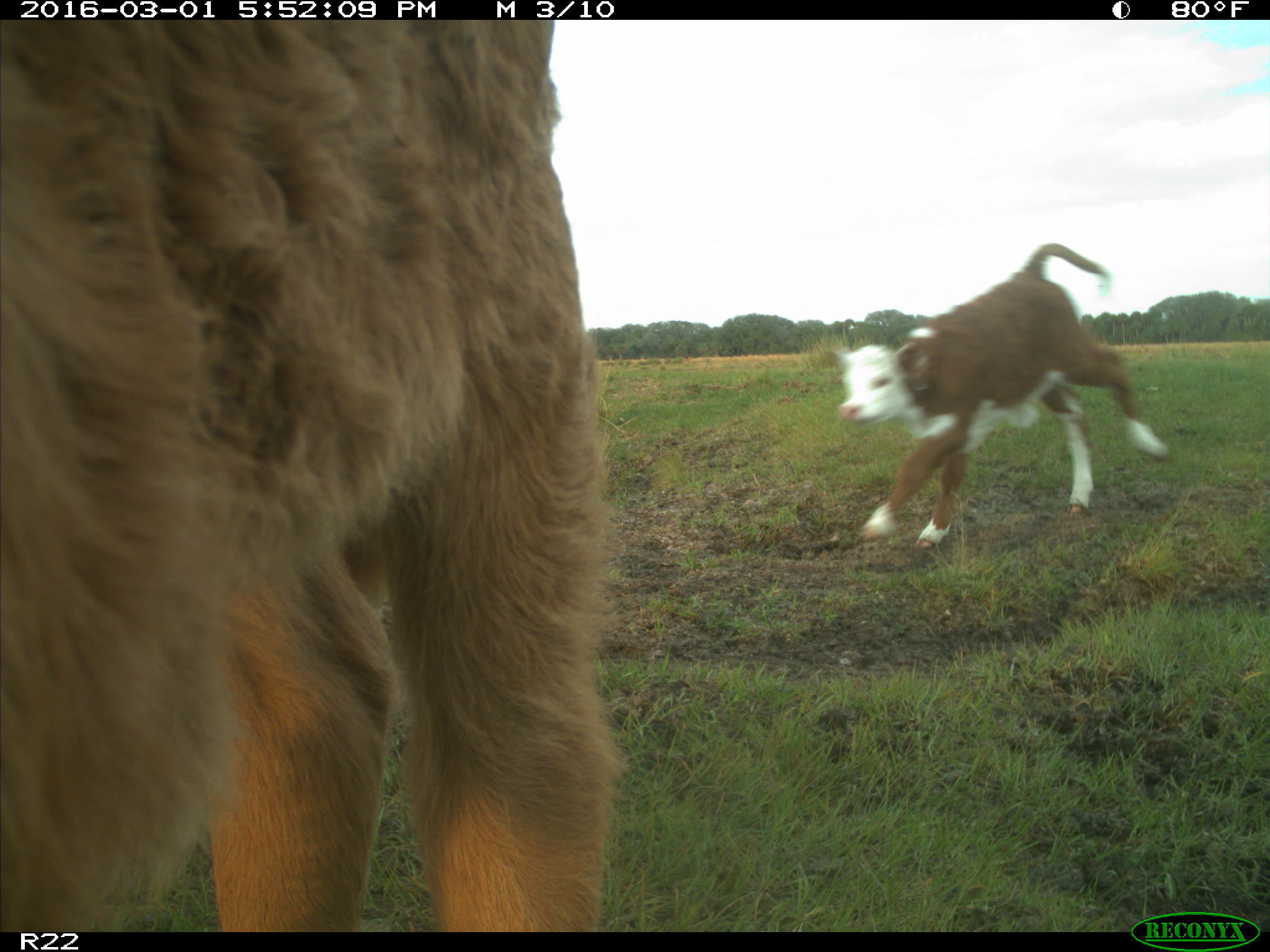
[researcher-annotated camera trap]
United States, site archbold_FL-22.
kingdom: Animalia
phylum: Chordata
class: Mammalia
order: Artiodactyla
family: Bovidae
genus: Bos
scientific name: Bos taurus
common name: domestic cow